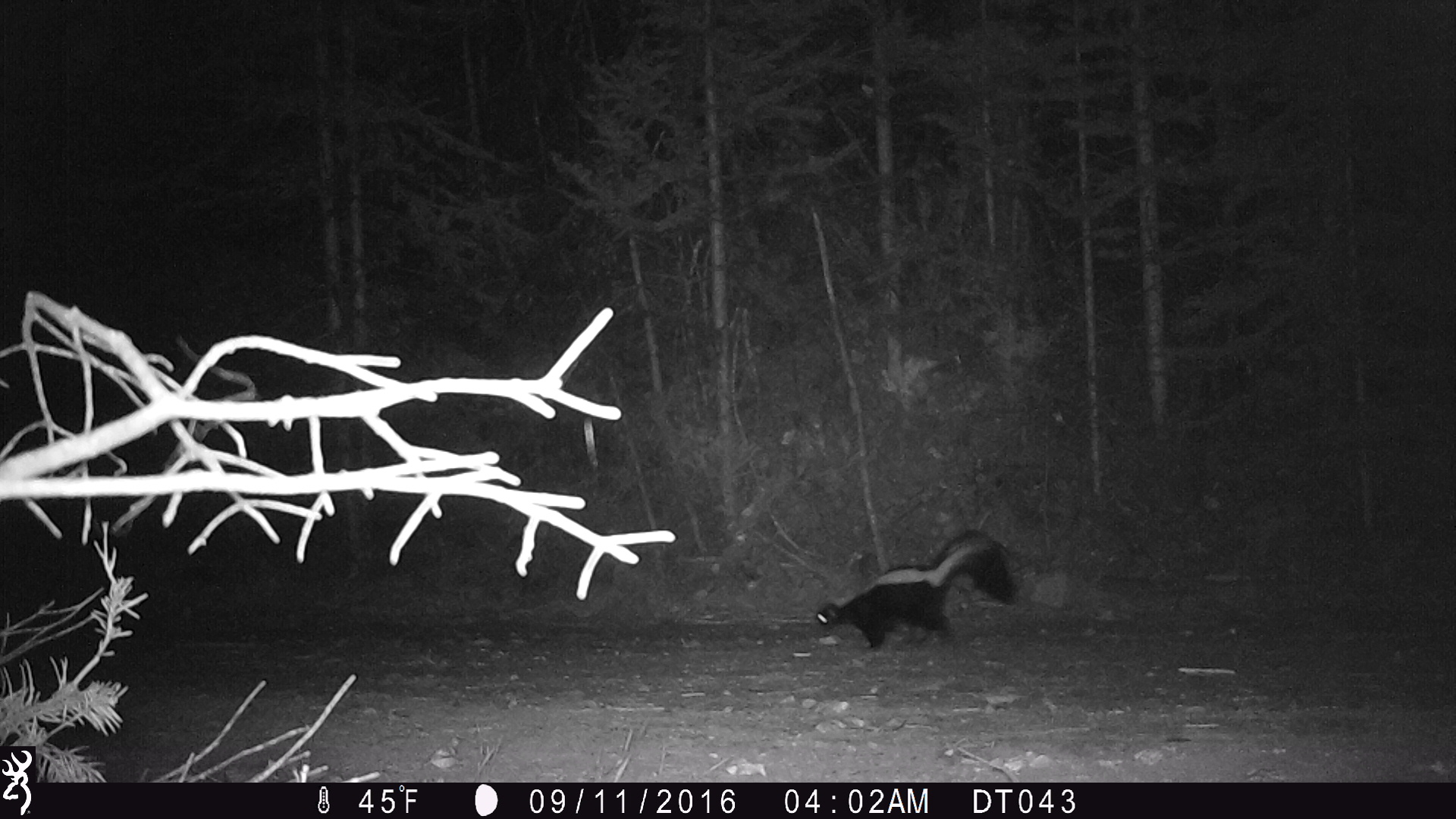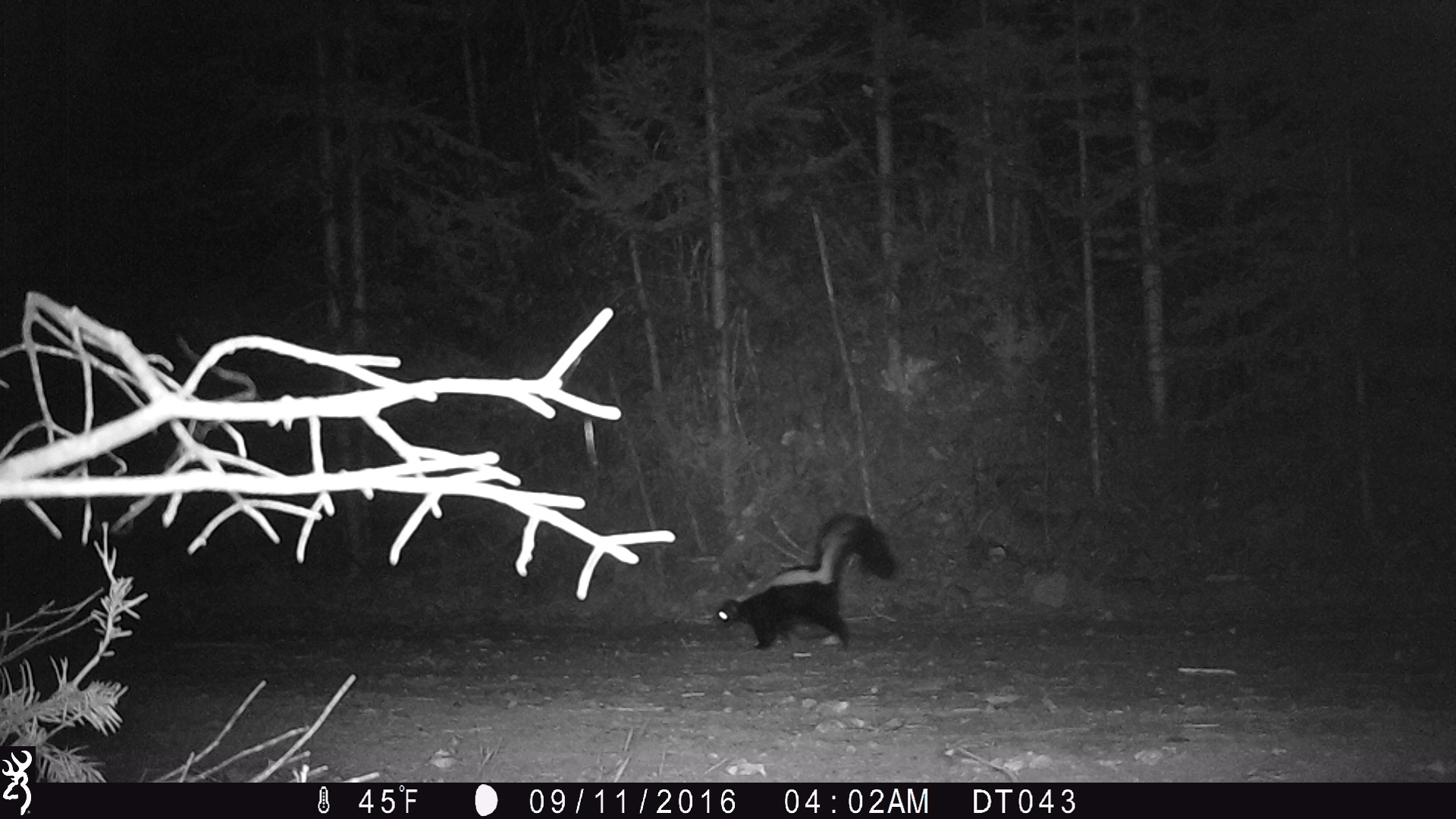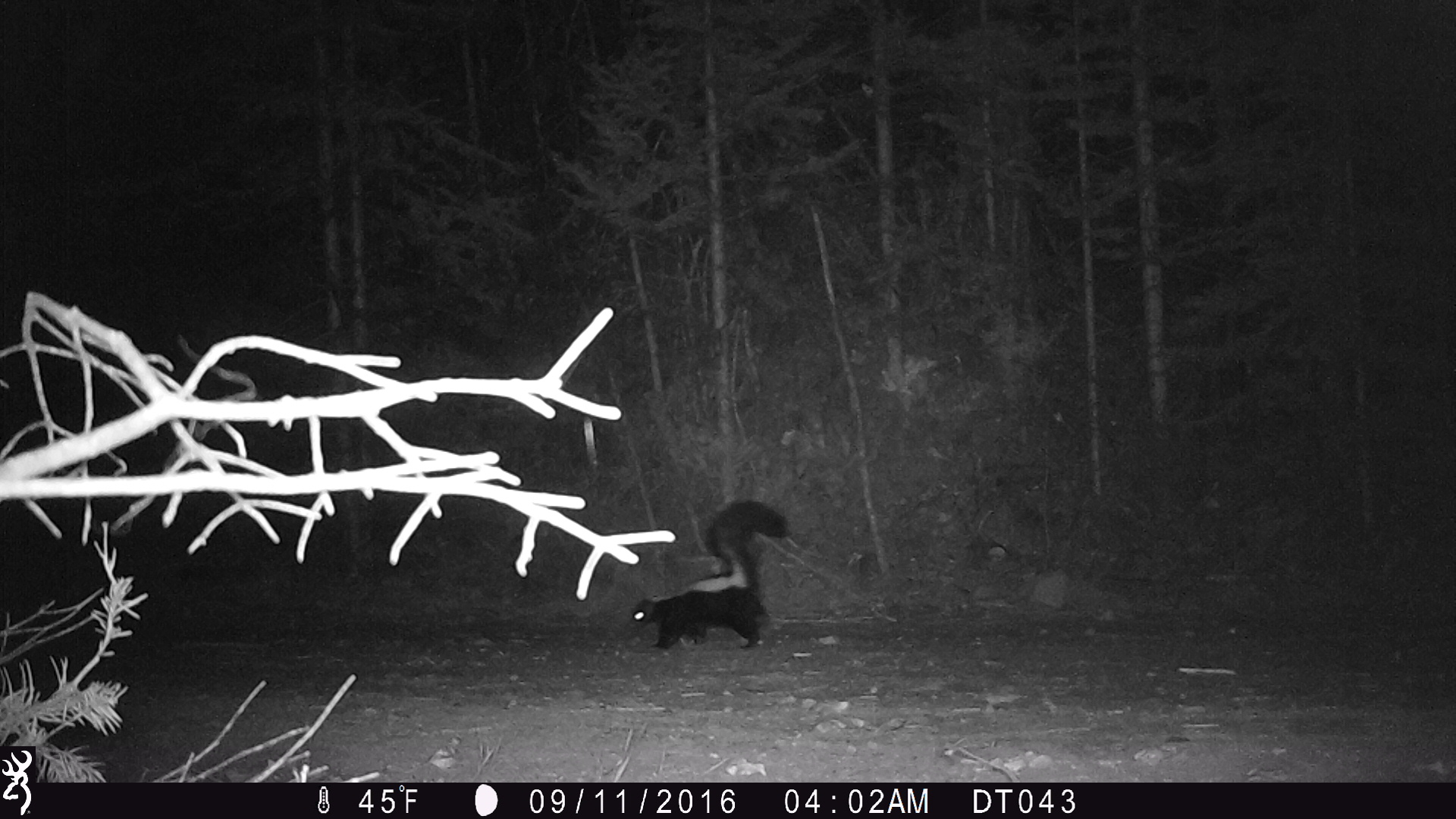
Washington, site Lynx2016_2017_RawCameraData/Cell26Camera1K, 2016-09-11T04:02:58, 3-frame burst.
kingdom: Animalia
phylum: Chordata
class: Mammalia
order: Carnivora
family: Mephitidae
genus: Mephitis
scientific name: Mephitis mephitis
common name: striped skunk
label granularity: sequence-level